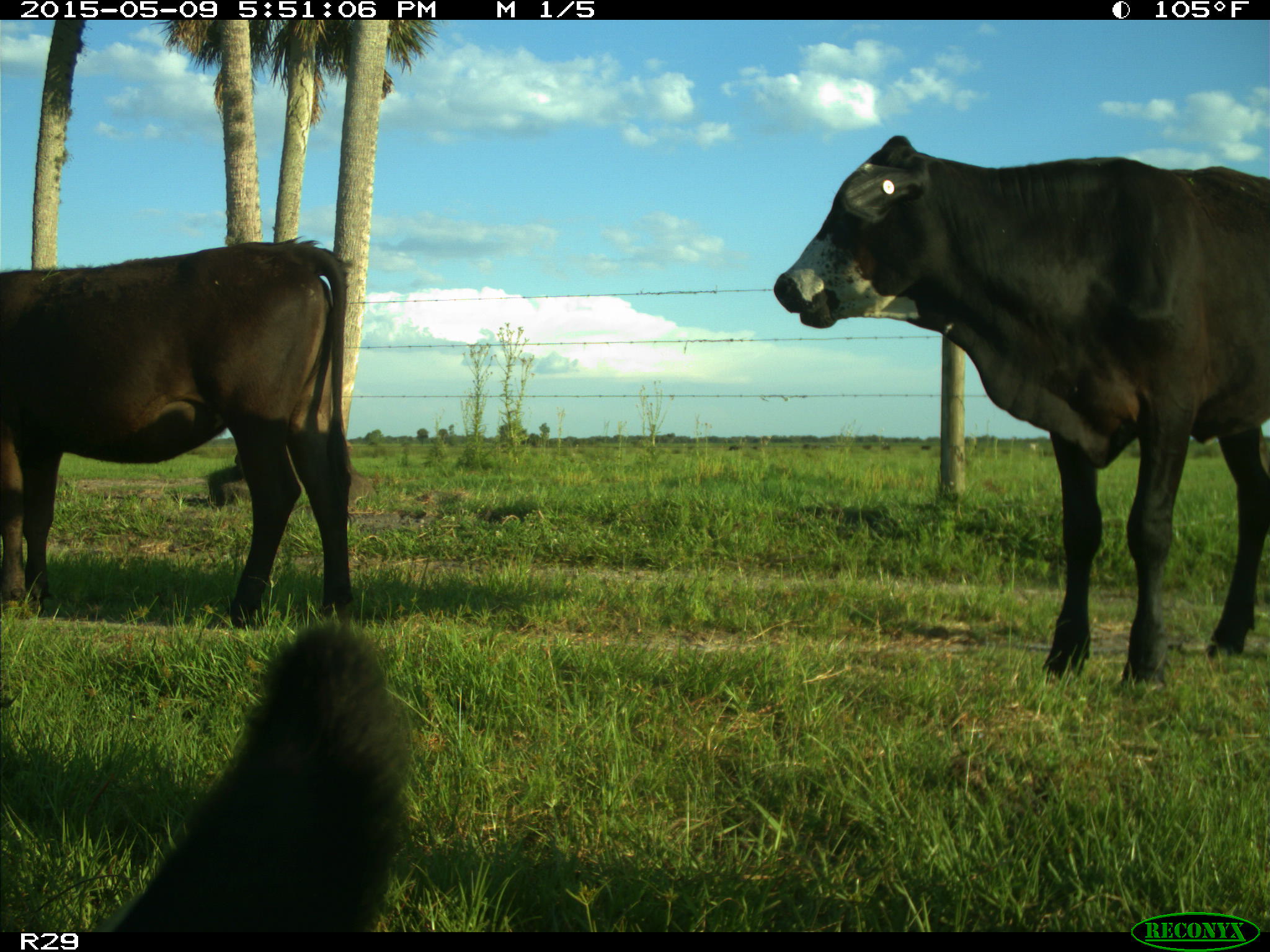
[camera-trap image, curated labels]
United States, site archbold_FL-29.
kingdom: Animalia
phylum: Chordata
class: Mammalia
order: Artiodactyla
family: Bovidae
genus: Bos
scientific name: Bos taurus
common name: domestic cow